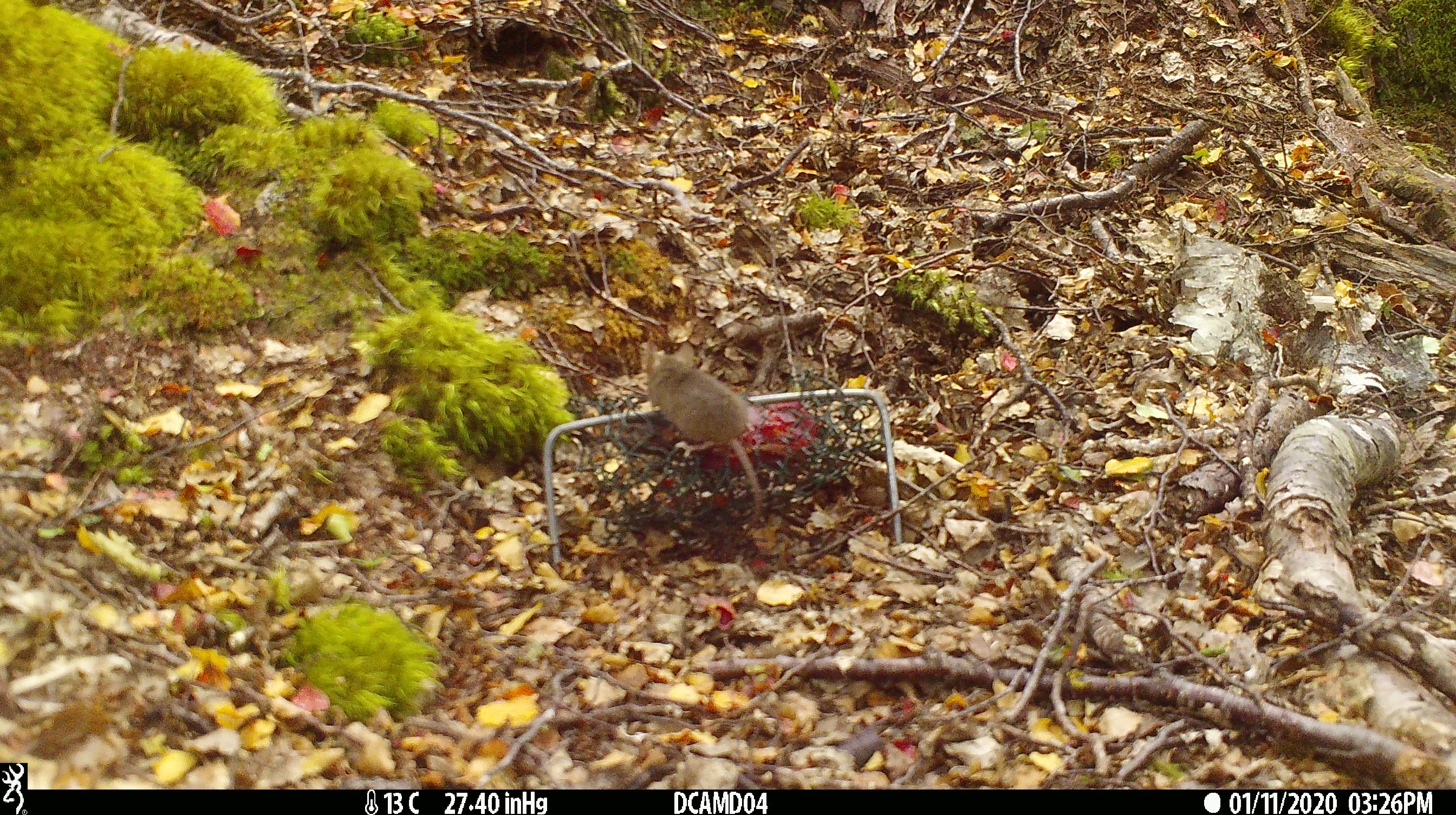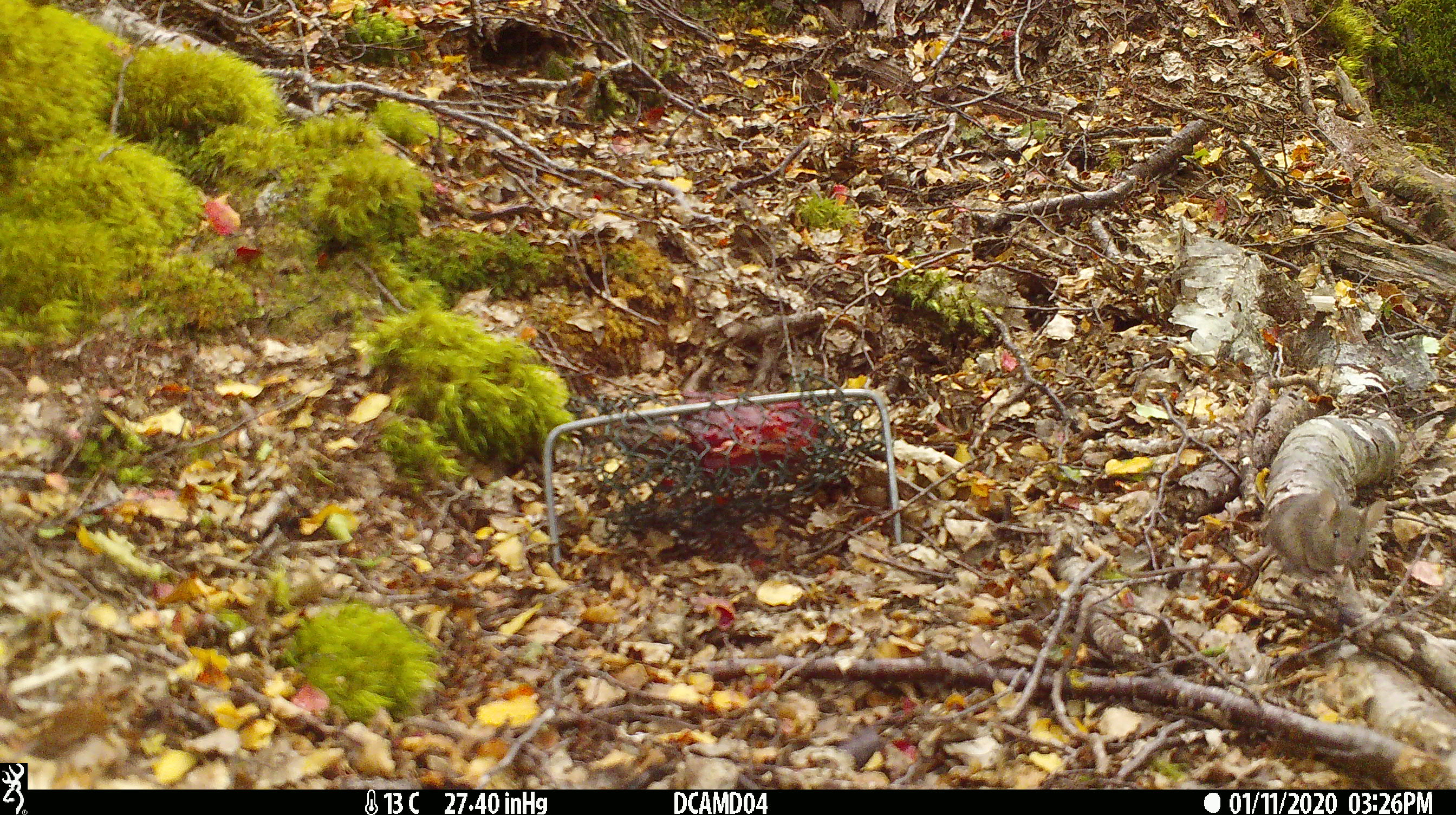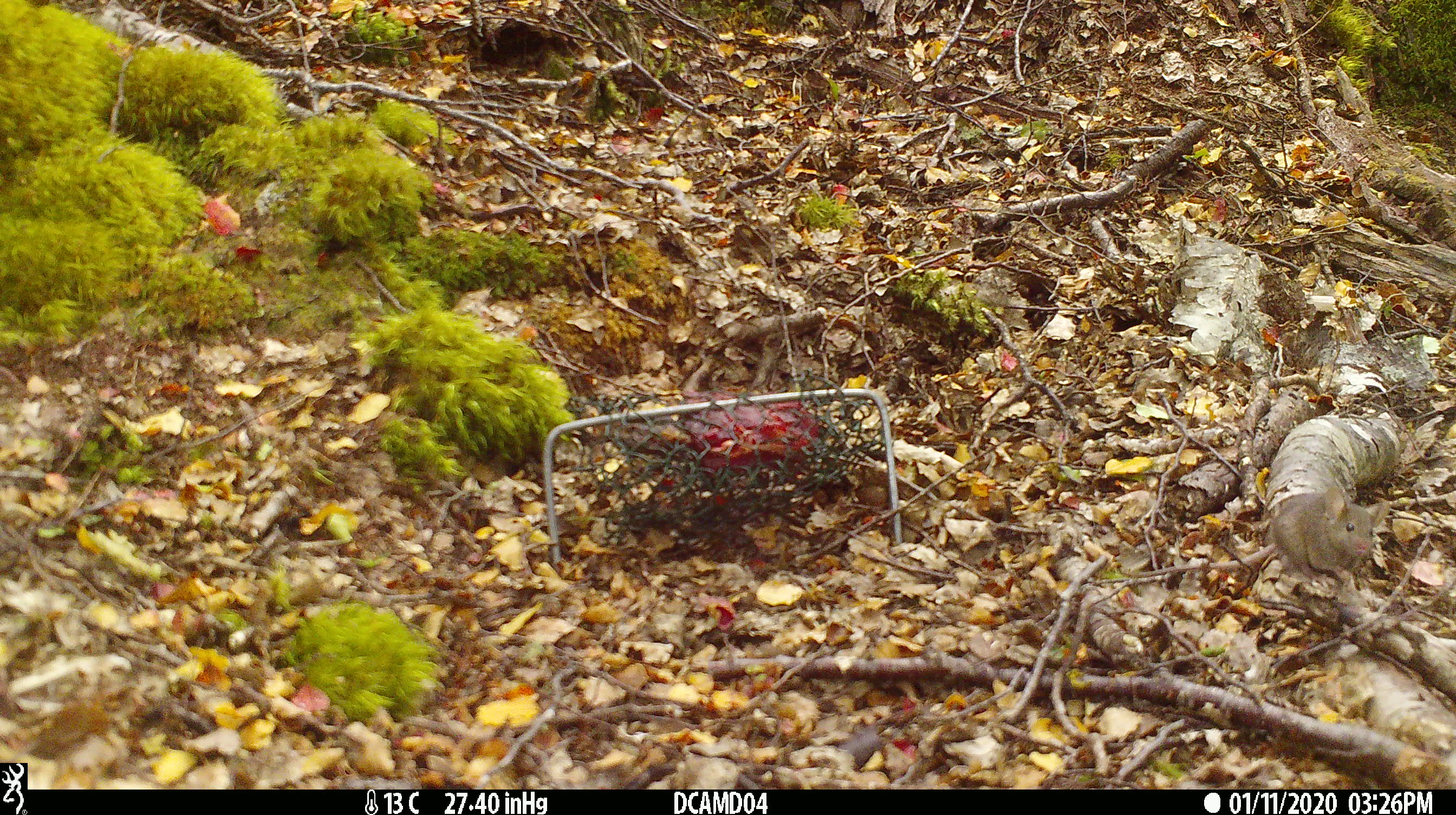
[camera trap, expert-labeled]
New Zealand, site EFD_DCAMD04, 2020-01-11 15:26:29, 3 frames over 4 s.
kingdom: Animalia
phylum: Chordata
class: Mammalia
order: Rodentia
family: Muridae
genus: Mus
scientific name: Mus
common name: mouse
Mouse (Mus).